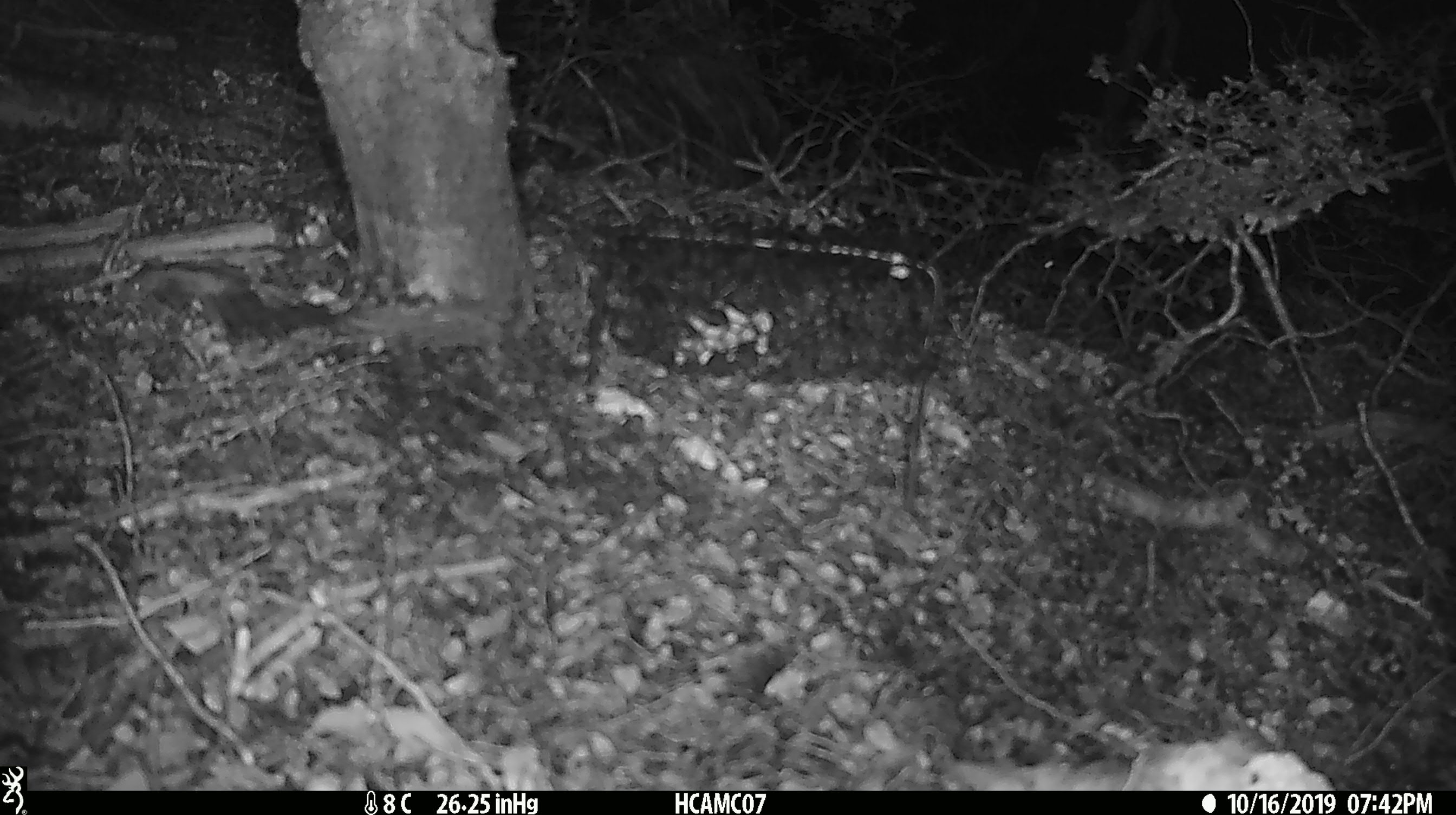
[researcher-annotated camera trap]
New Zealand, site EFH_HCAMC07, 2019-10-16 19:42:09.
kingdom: Animalia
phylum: Chordata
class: Mammalia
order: Rodentia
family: Muridae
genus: Mus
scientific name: Mus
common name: mouse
Mouse (Mus).